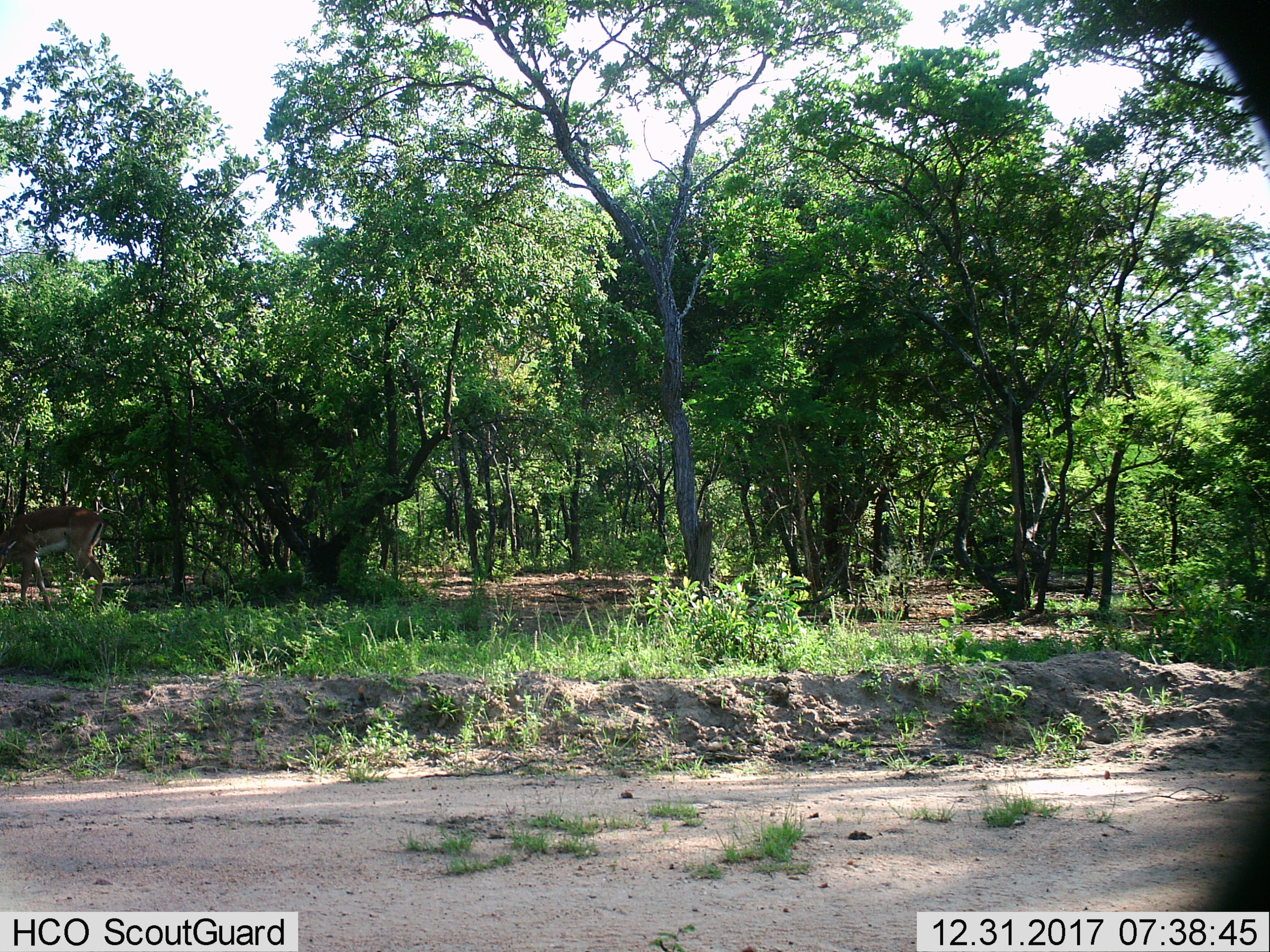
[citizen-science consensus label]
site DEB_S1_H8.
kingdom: Animalia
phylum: Chordata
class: Mammalia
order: Artiodactyla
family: Bovidae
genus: Aepyceros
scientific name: Aepyceros melampus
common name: impala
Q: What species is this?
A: Impala (Aepyceros melampus).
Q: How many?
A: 1.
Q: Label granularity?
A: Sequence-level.